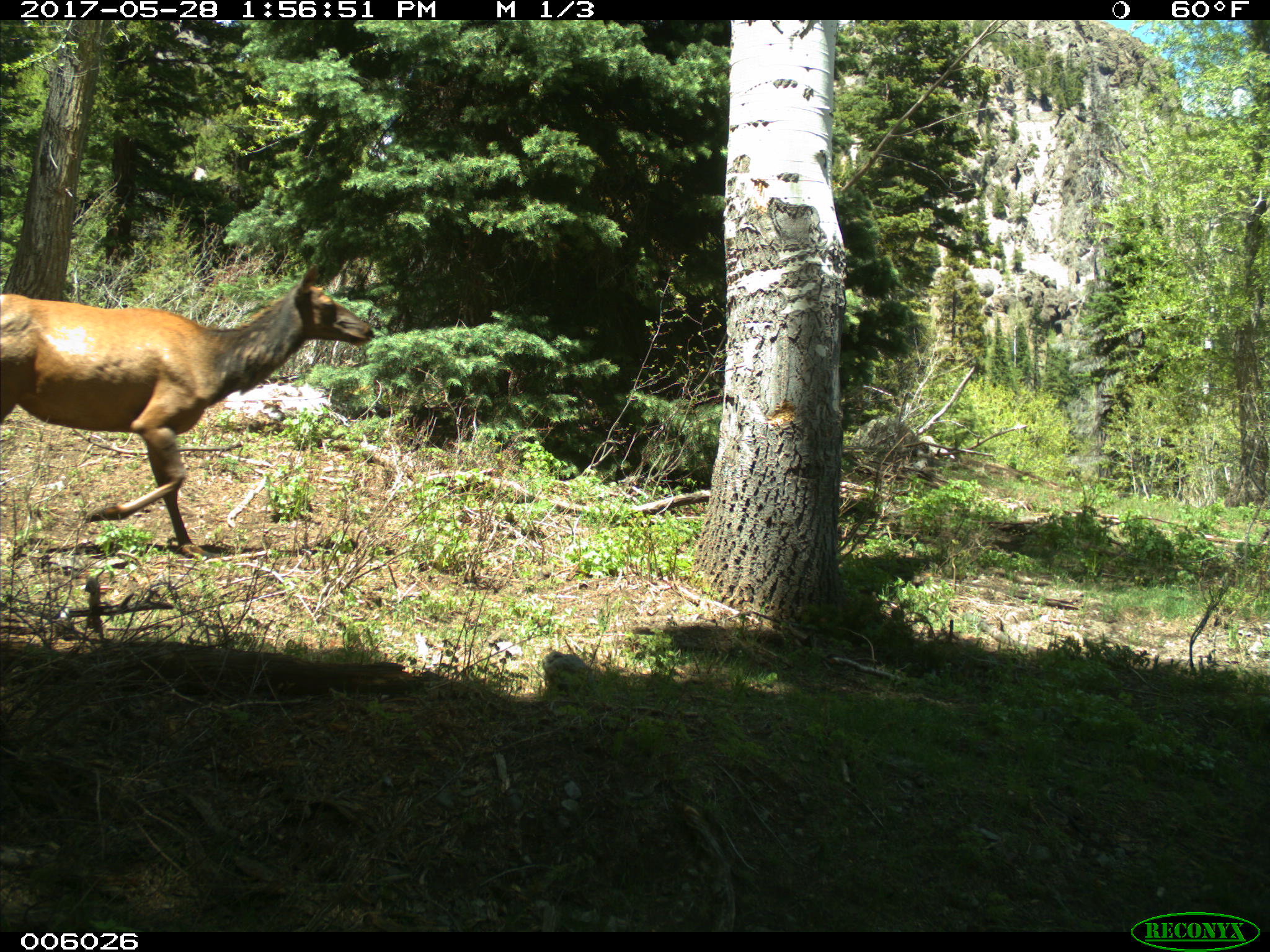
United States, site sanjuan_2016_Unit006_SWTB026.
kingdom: Animalia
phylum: Chordata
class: Mammalia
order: Artiodactyla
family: Cervidae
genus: Cervus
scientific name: Cervus elaphus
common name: red deer